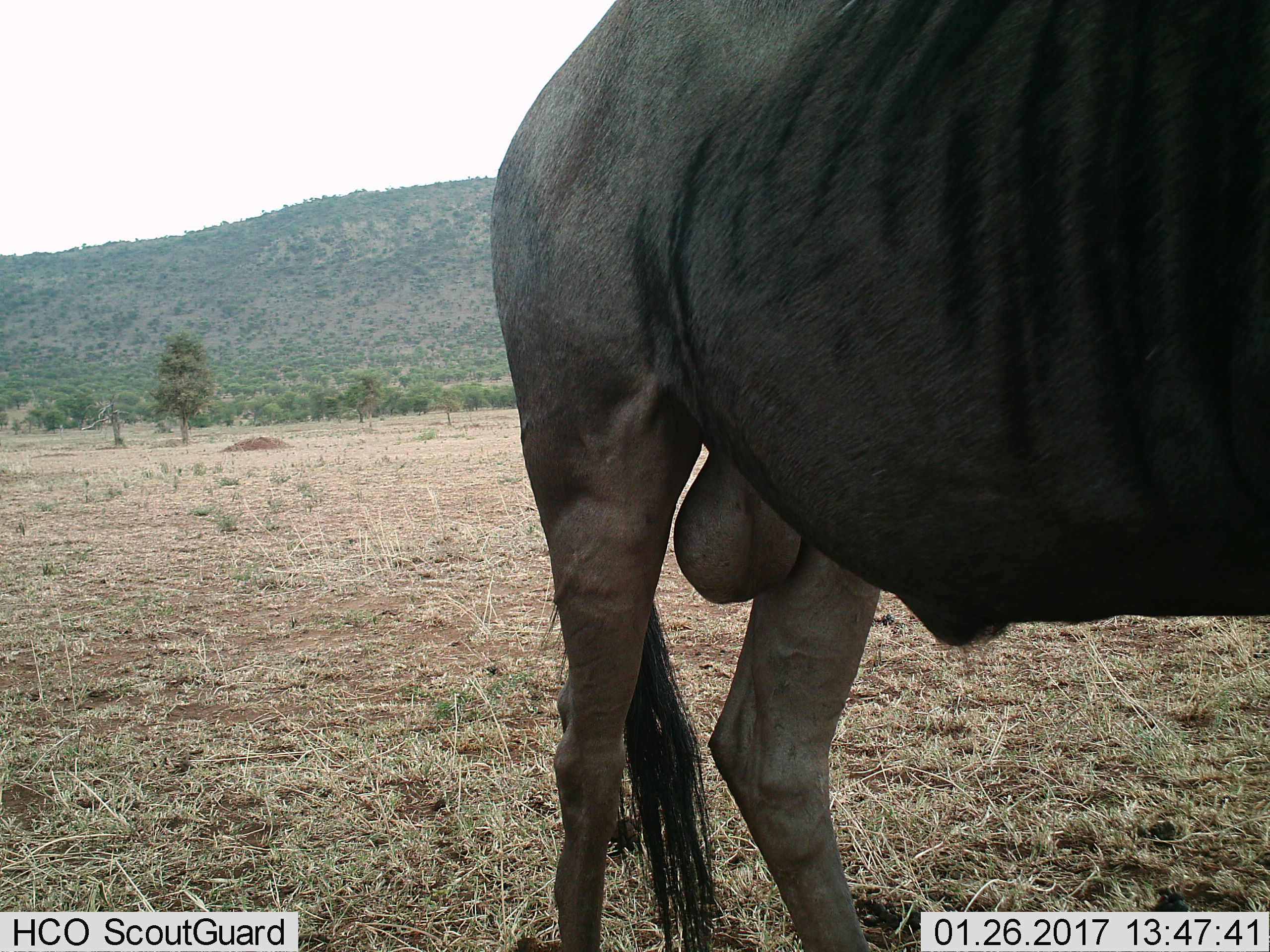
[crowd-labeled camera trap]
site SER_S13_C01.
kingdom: Animalia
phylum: Chordata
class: Mammalia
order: Artiodactyla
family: Bovidae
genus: Connochaetes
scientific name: Connochaetes taurinus taurinus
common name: blue wildebeest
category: wildebeestblue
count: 1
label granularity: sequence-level